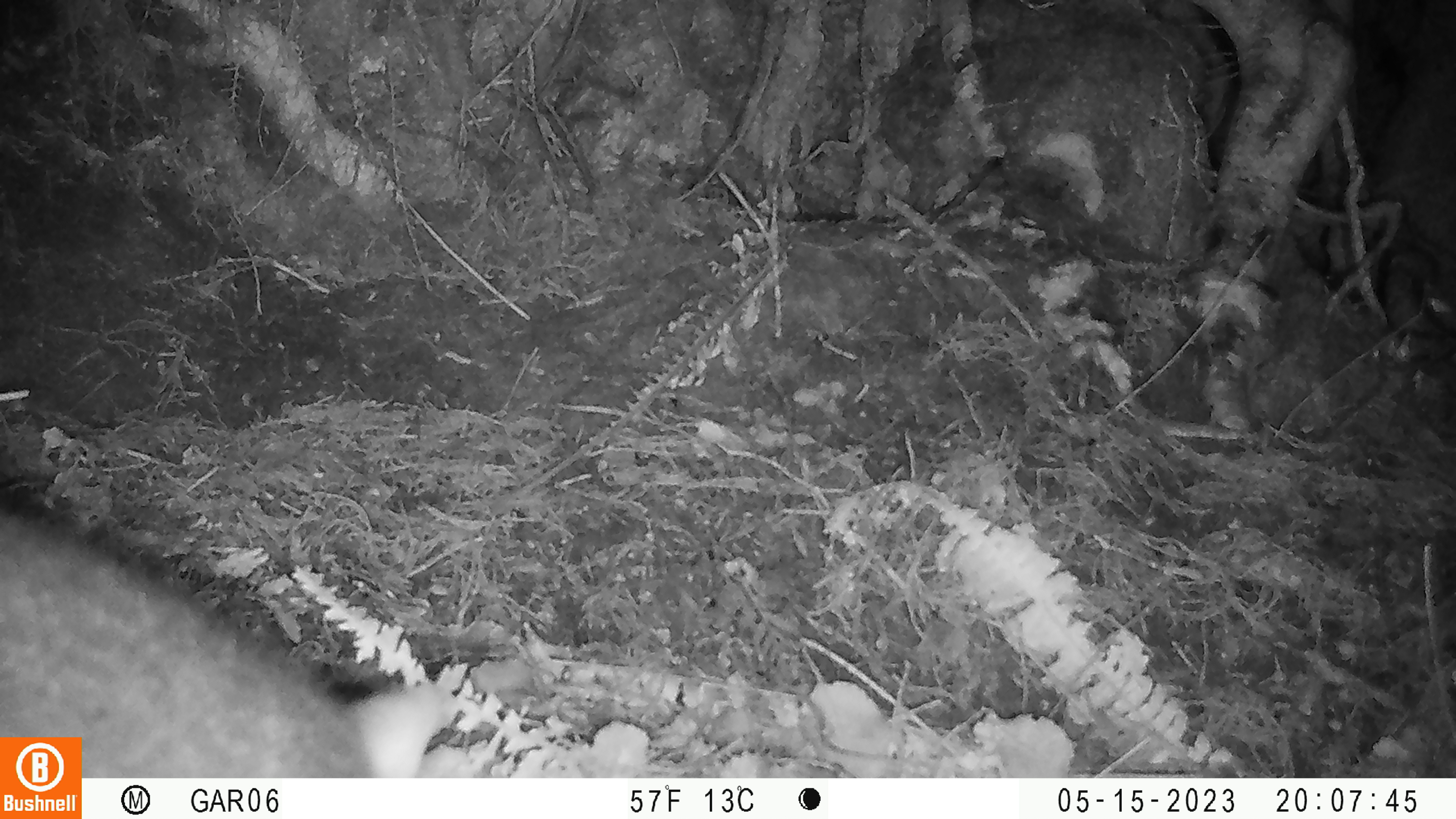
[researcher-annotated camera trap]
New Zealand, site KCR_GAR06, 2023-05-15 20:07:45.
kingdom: Animalia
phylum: Chordata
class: Mammalia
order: Diprotodontia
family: Phalangeridae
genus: Trichosurus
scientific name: Trichosurus vulpecula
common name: common brushtail possum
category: possum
Possum (common brushtail possum) (Trichosurus vulpecula).